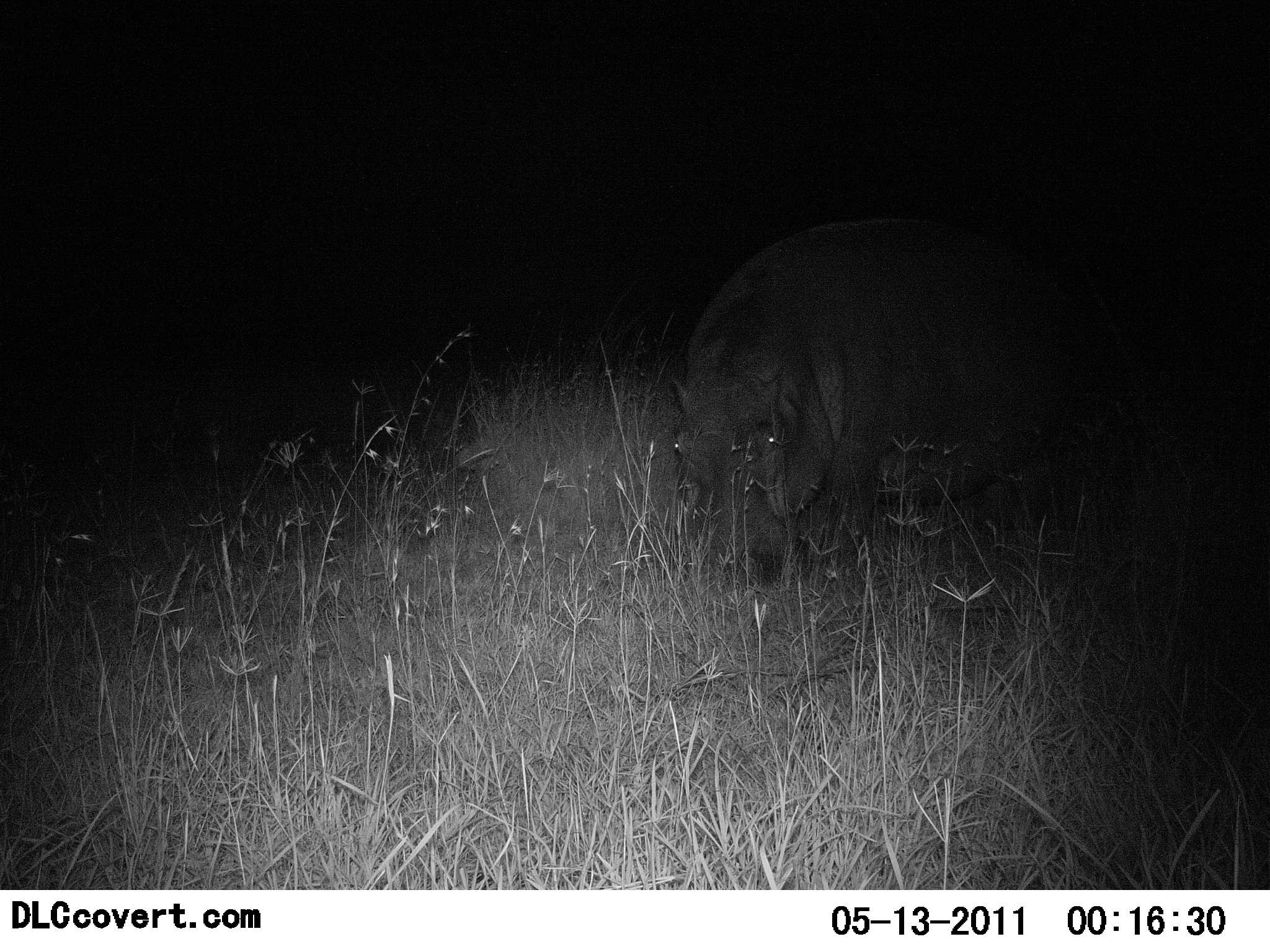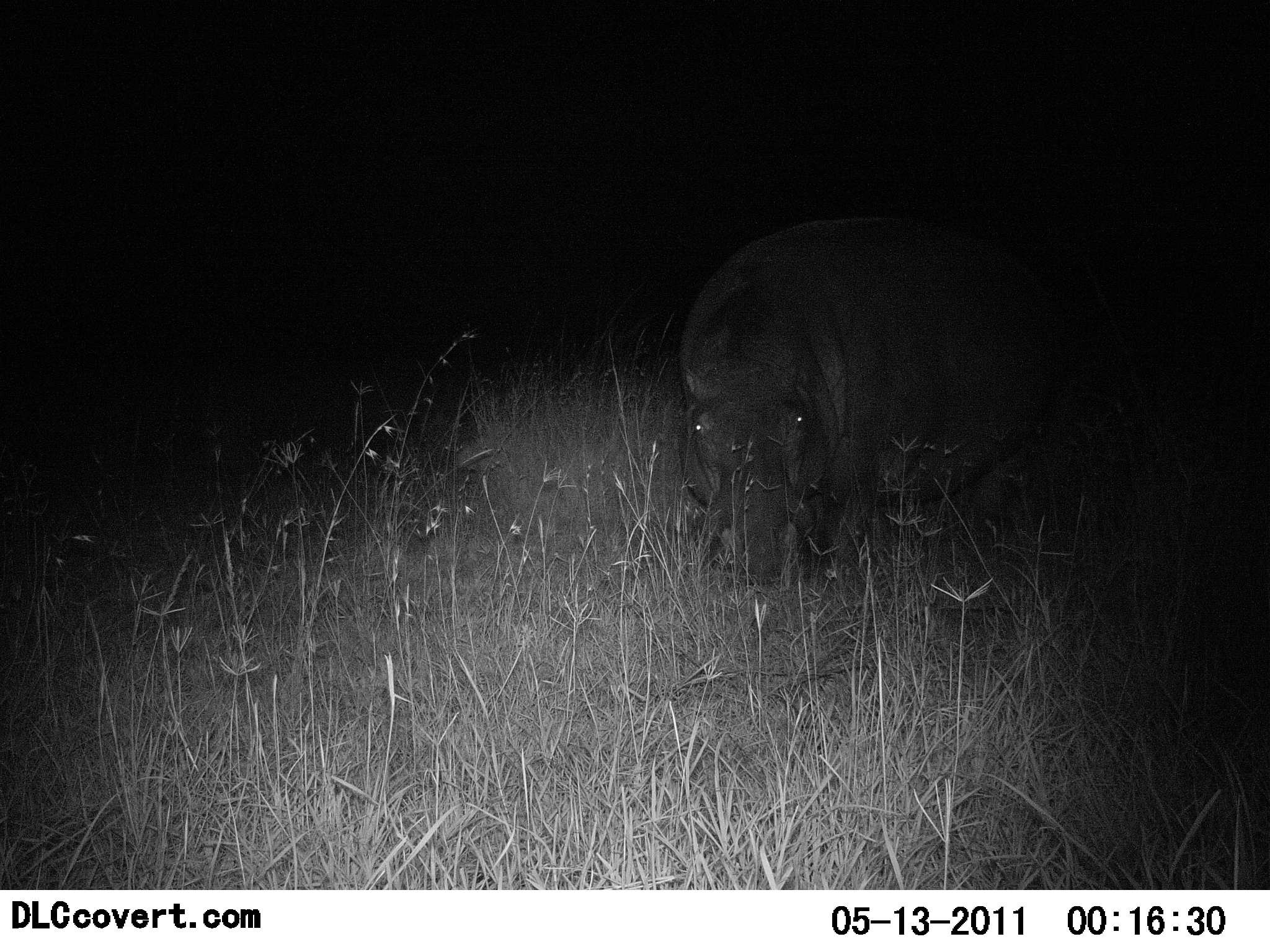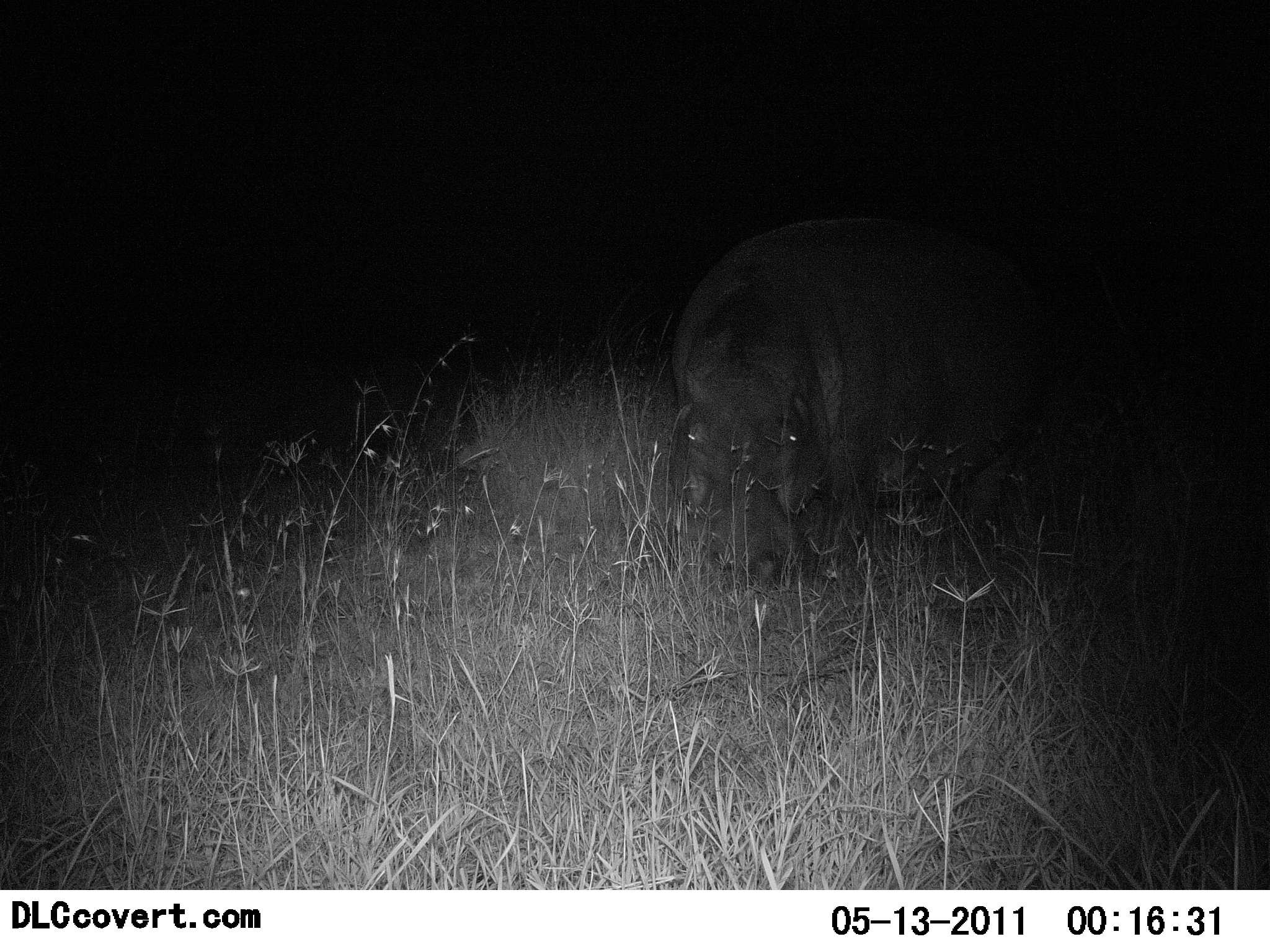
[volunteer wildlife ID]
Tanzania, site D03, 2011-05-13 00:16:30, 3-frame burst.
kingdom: Animalia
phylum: Chordata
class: Mammalia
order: Artiodactyla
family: Hippopotamidae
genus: Hippopotamus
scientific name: Hippopotamus amphibius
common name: hippopotamus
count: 1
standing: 45%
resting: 0%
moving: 9%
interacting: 0%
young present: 0%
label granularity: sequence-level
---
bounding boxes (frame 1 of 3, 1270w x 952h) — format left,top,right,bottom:
animal: 660,214,1153,563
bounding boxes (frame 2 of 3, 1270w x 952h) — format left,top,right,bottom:
animal: 677,216,1089,594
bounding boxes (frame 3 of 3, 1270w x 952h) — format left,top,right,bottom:
animal: 664,216,1093,597